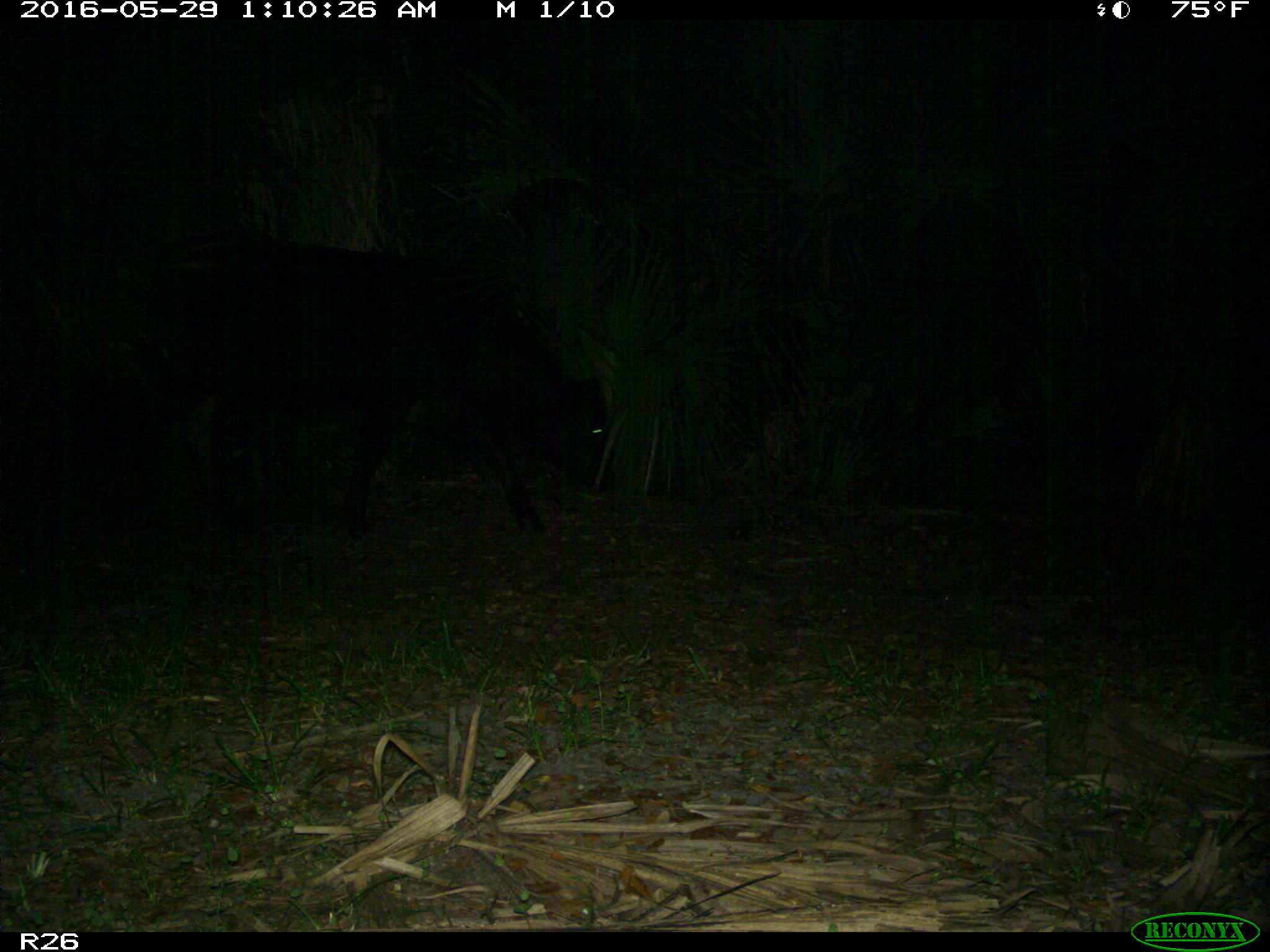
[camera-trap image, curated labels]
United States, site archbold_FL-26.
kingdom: Animalia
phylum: Chordata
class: Mammalia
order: Artiodactyla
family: Bovidae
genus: Bos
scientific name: Bos taurus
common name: domestic cow